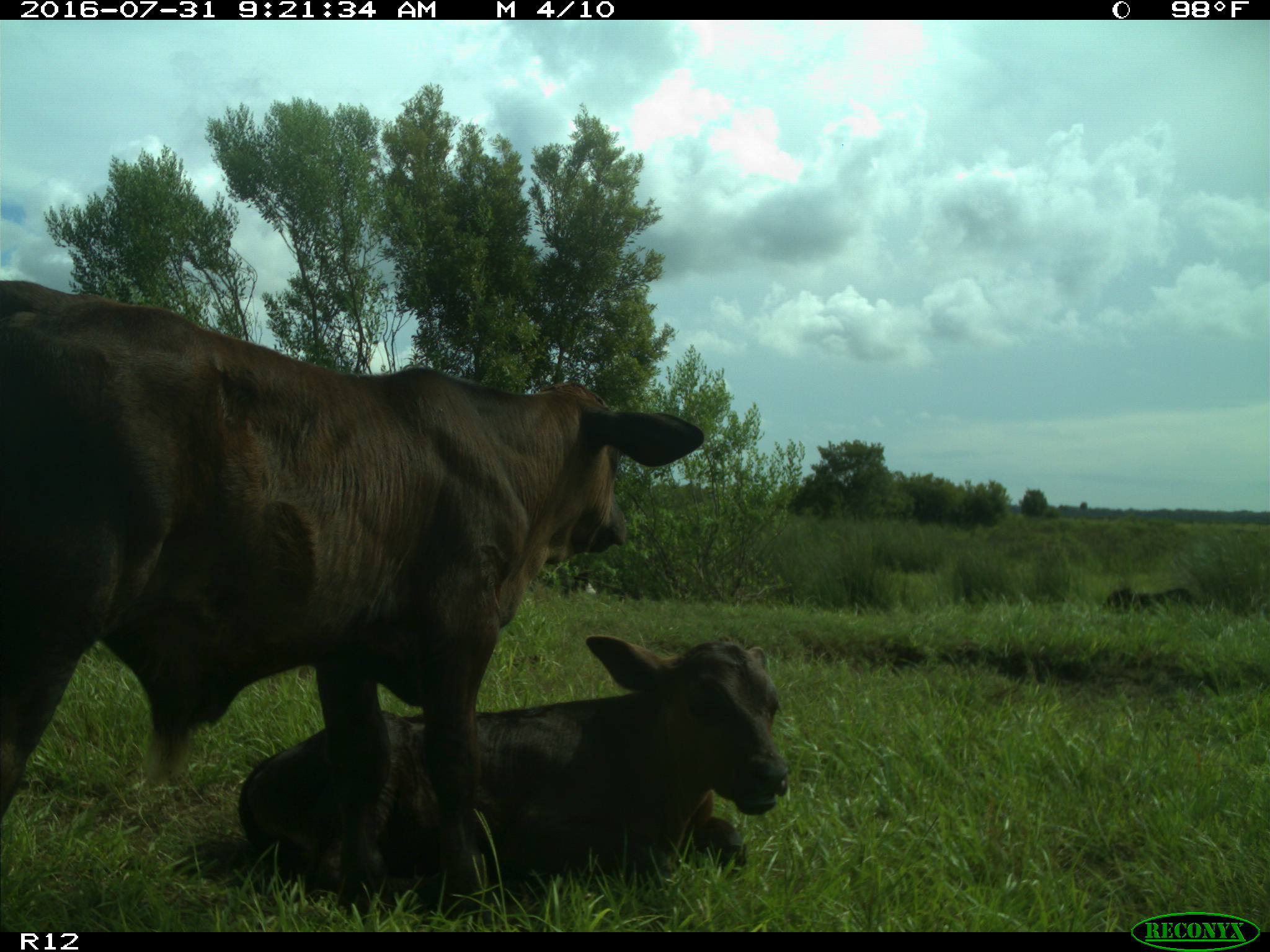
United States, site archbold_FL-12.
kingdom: Animalia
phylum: Chordata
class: Mammalia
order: Artiodactyla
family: Bovidae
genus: Bos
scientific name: Bos taurus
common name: domestic cow